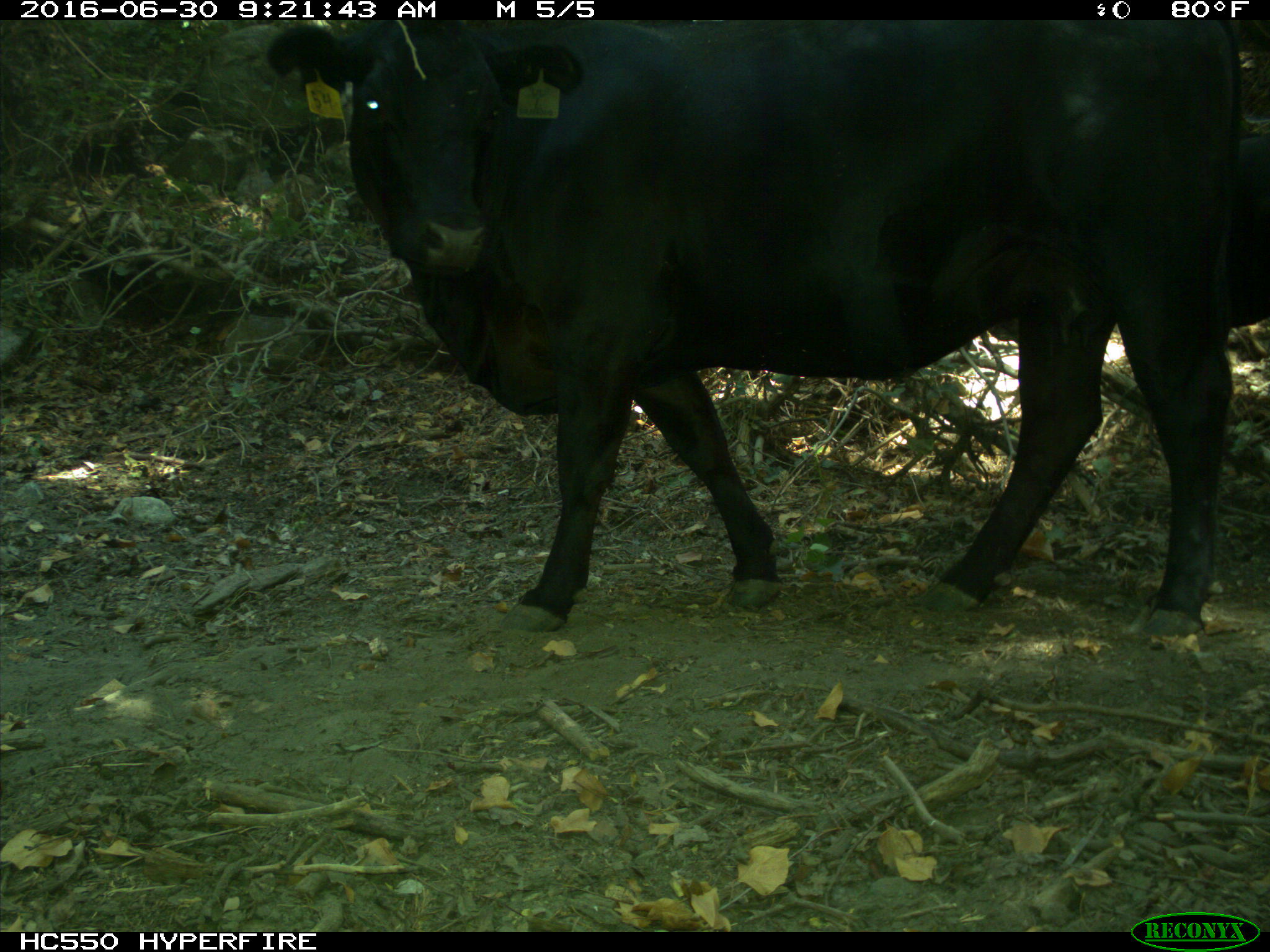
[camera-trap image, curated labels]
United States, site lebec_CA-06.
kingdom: Animalia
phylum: Chordata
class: Mammalia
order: Artiodactyla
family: Bovidae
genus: Bos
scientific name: Bos taurus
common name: domestic cow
Bos taurus (domestic cow).